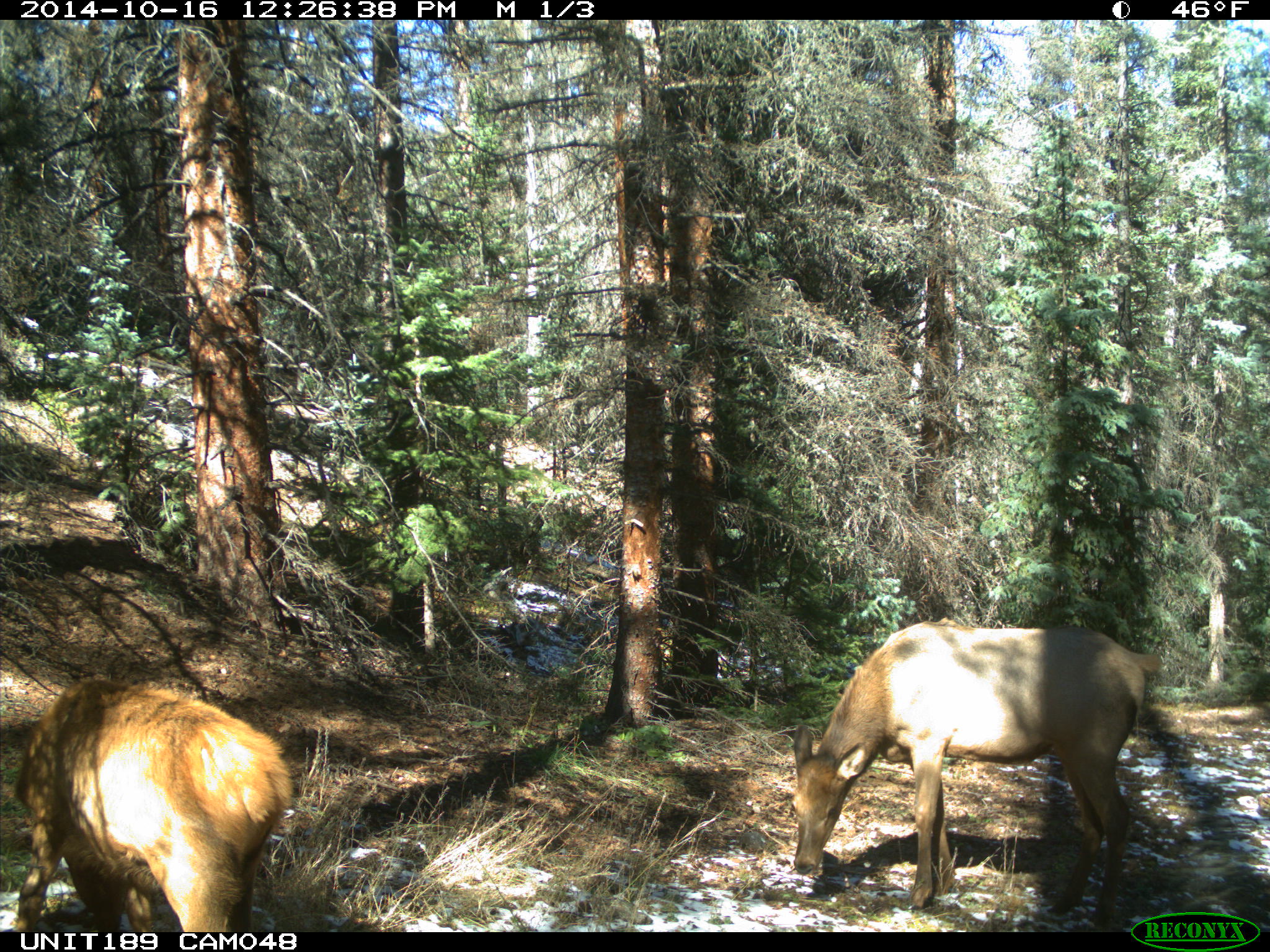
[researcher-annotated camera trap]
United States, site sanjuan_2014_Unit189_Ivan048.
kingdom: Animalia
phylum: Chordata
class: Mammalia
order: Artiodactyla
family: Cervidae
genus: Cervus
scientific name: Cervus elaphus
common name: red deer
Cervus elaphus (red deer).